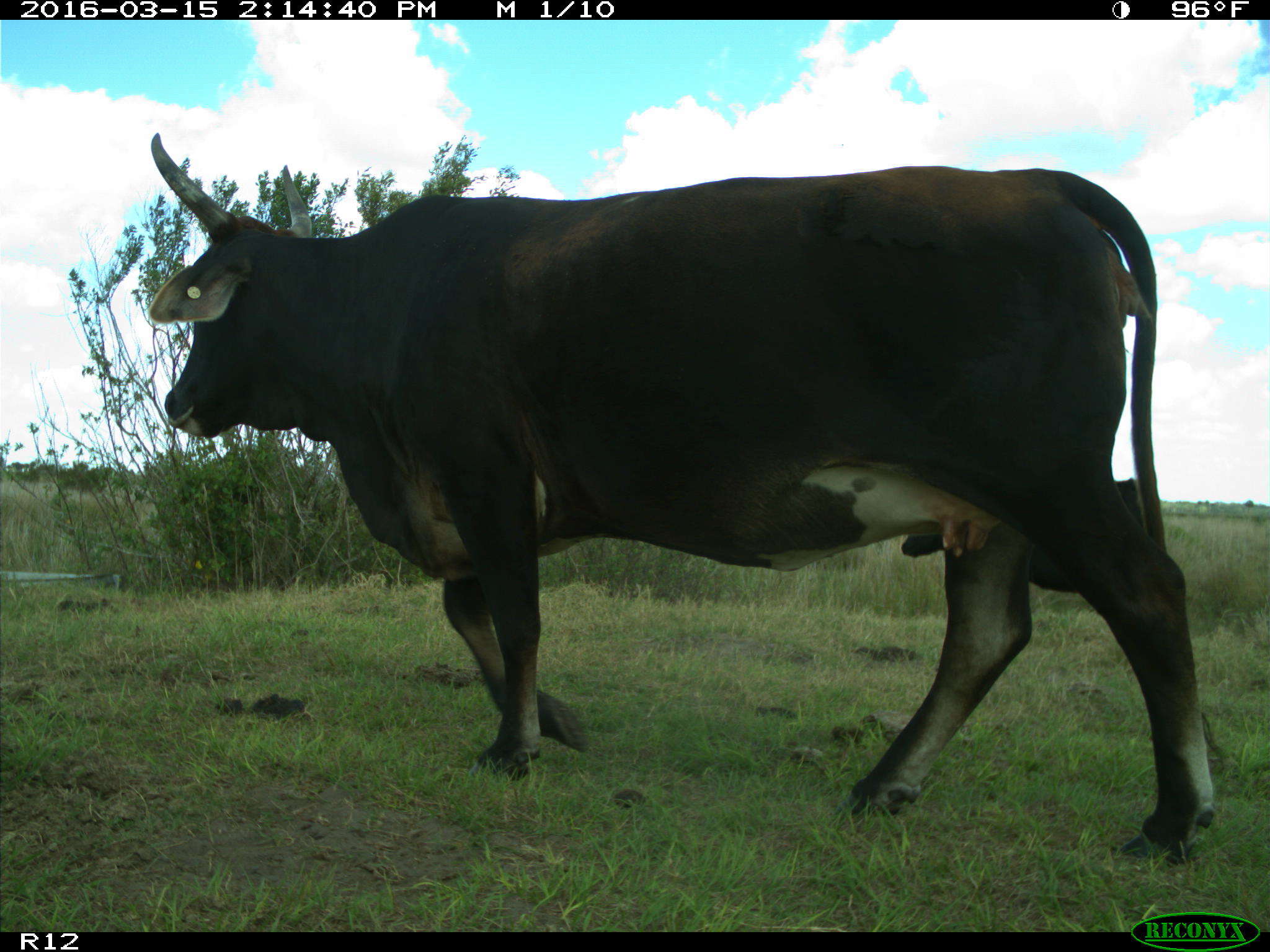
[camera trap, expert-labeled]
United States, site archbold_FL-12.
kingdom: Animalia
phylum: Chordata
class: Mammalia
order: Artiodactyla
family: Bovidae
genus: Bos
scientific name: Bos taurus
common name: domestic cow